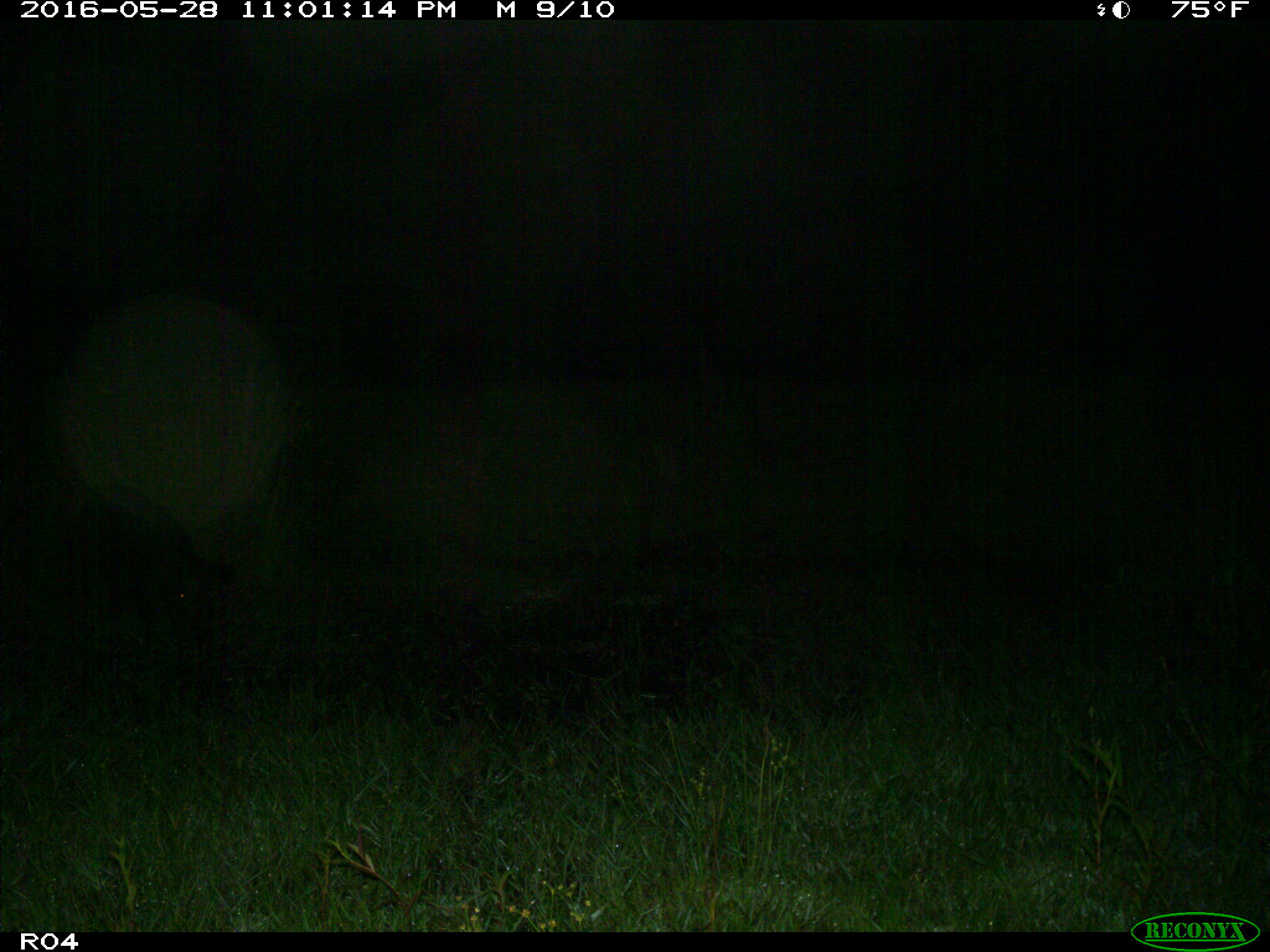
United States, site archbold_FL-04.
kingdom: Animalia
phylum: Chordata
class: Mammalia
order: Artiodactyla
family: Suidae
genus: Sus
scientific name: Sus scrofa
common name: wild boar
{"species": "Sus scrofa (wild boar)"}